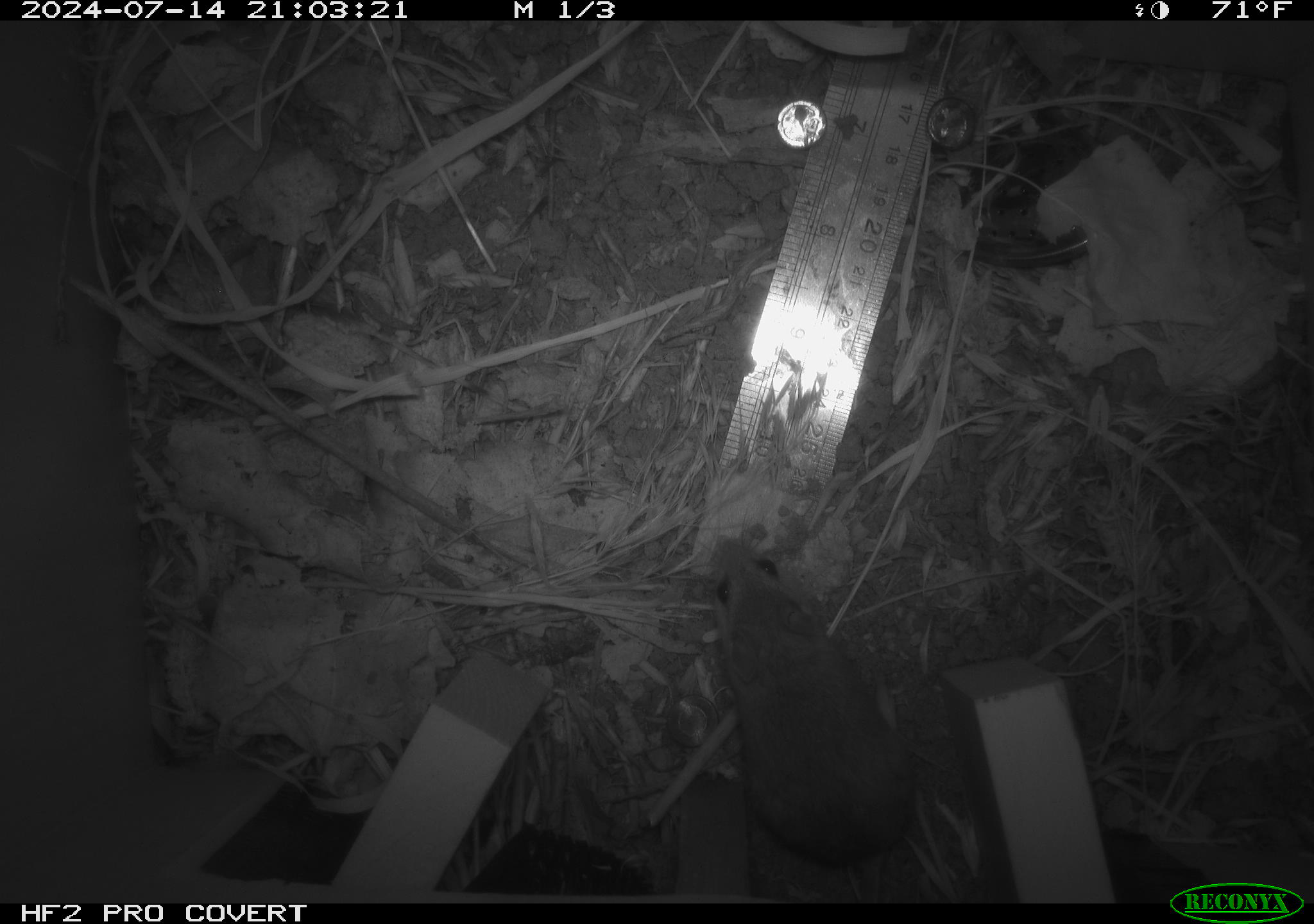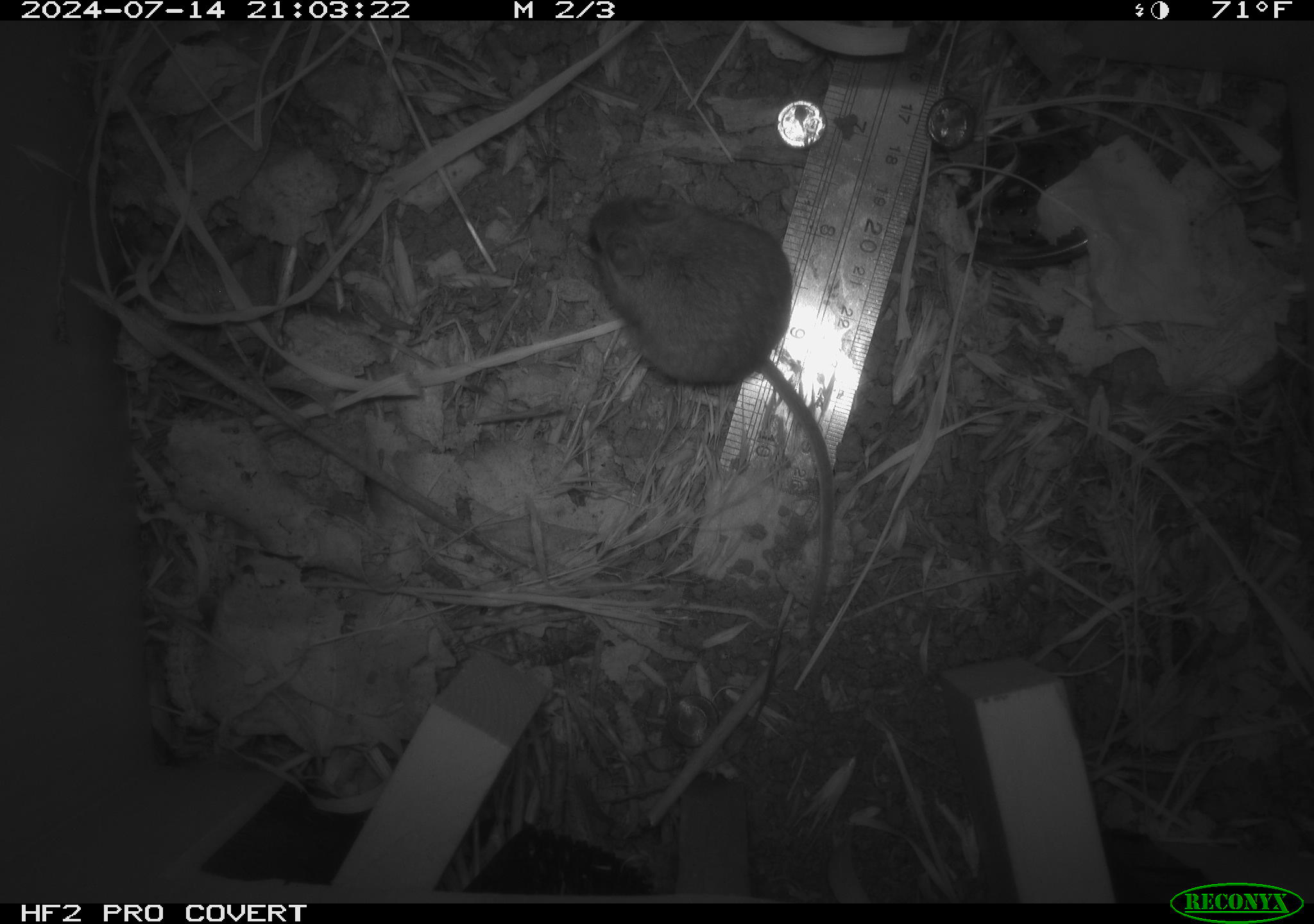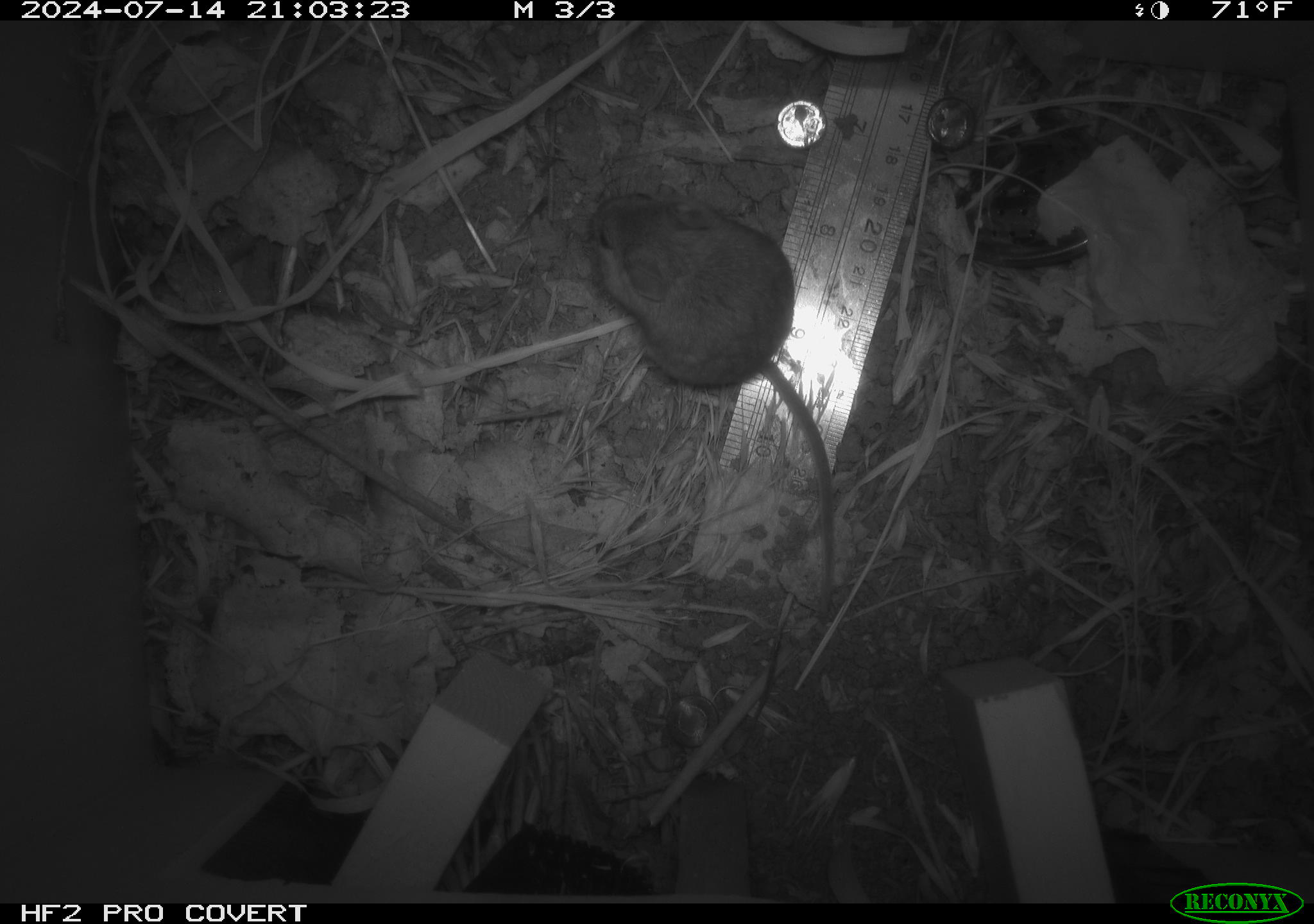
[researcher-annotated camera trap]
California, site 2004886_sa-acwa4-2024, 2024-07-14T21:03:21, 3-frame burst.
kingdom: Animalia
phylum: Chordata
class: Mammalia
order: Rodentia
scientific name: Rodentia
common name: mouse species